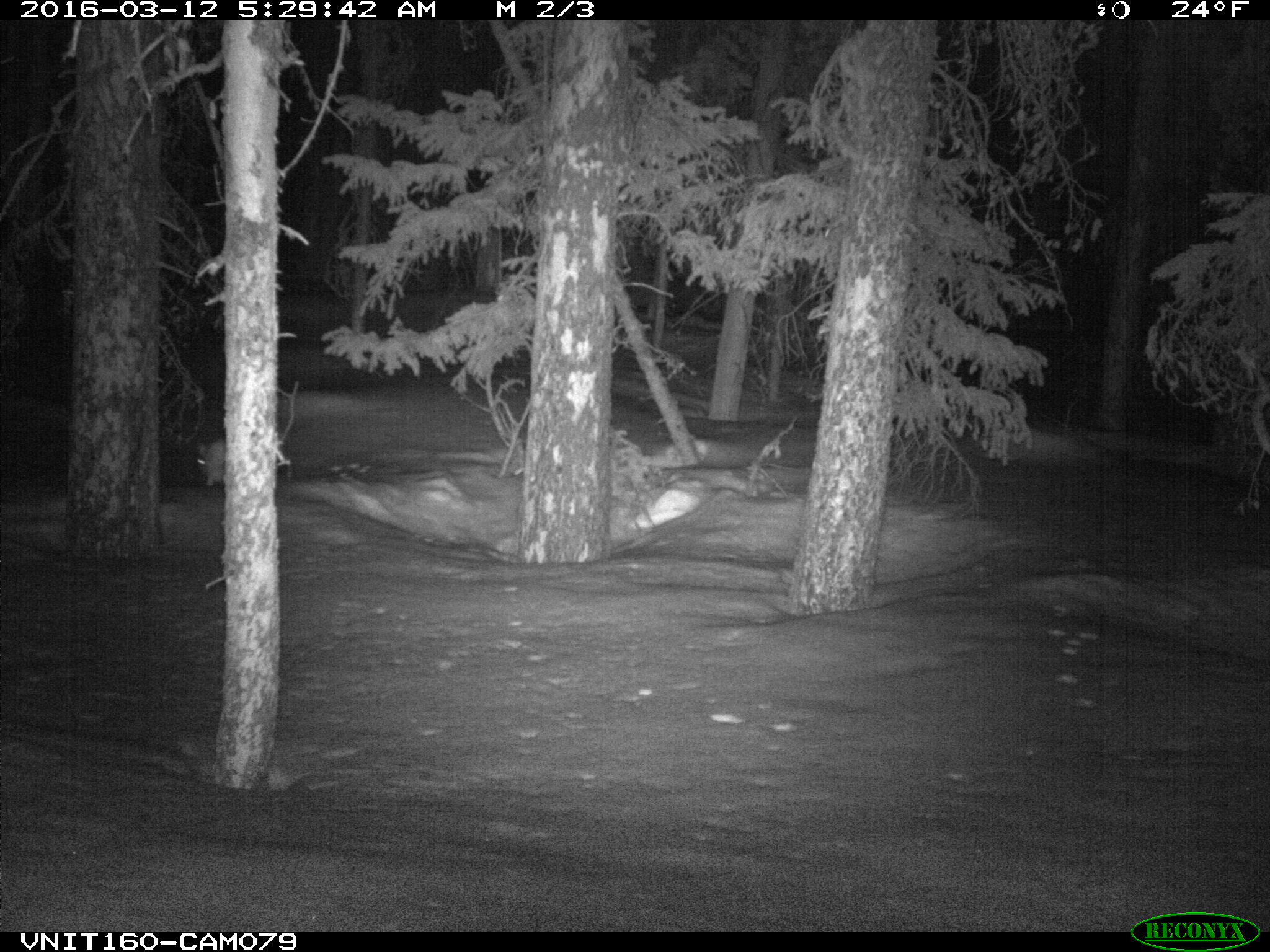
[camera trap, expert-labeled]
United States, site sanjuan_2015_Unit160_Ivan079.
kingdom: Animalia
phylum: Chordata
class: Mammalia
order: Lagomorpha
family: Leporidae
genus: Lepus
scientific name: Lepus americanus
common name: snowshoe hare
Lepus americanus (snowshoe hare).